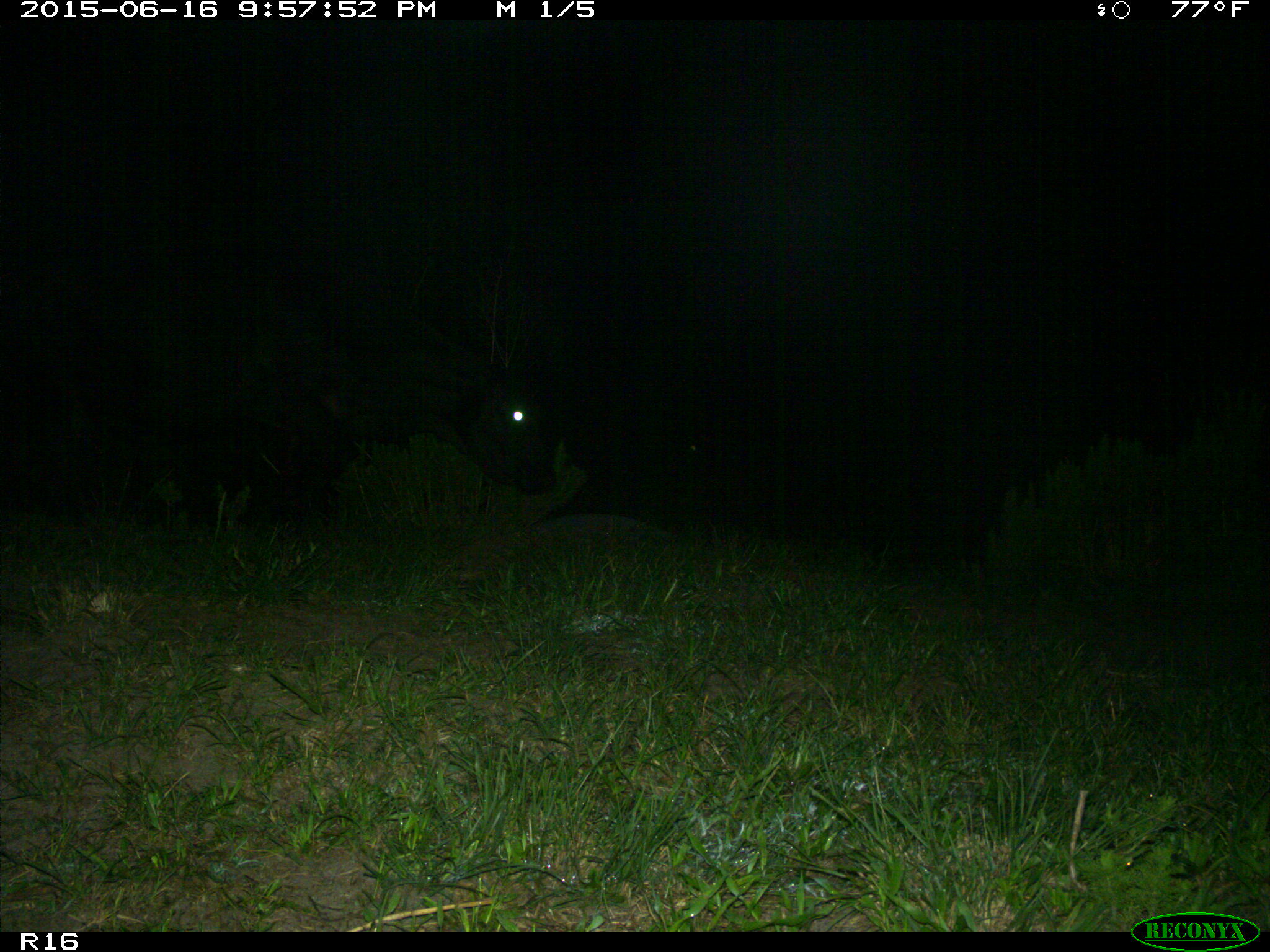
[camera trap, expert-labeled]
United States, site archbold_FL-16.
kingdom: Animalia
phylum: Chordata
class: Mammalia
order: Artiodactyla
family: Bovidae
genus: Bos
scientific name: Bos taurus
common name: domestic cow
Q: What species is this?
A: Bos taurus (domestic cow).